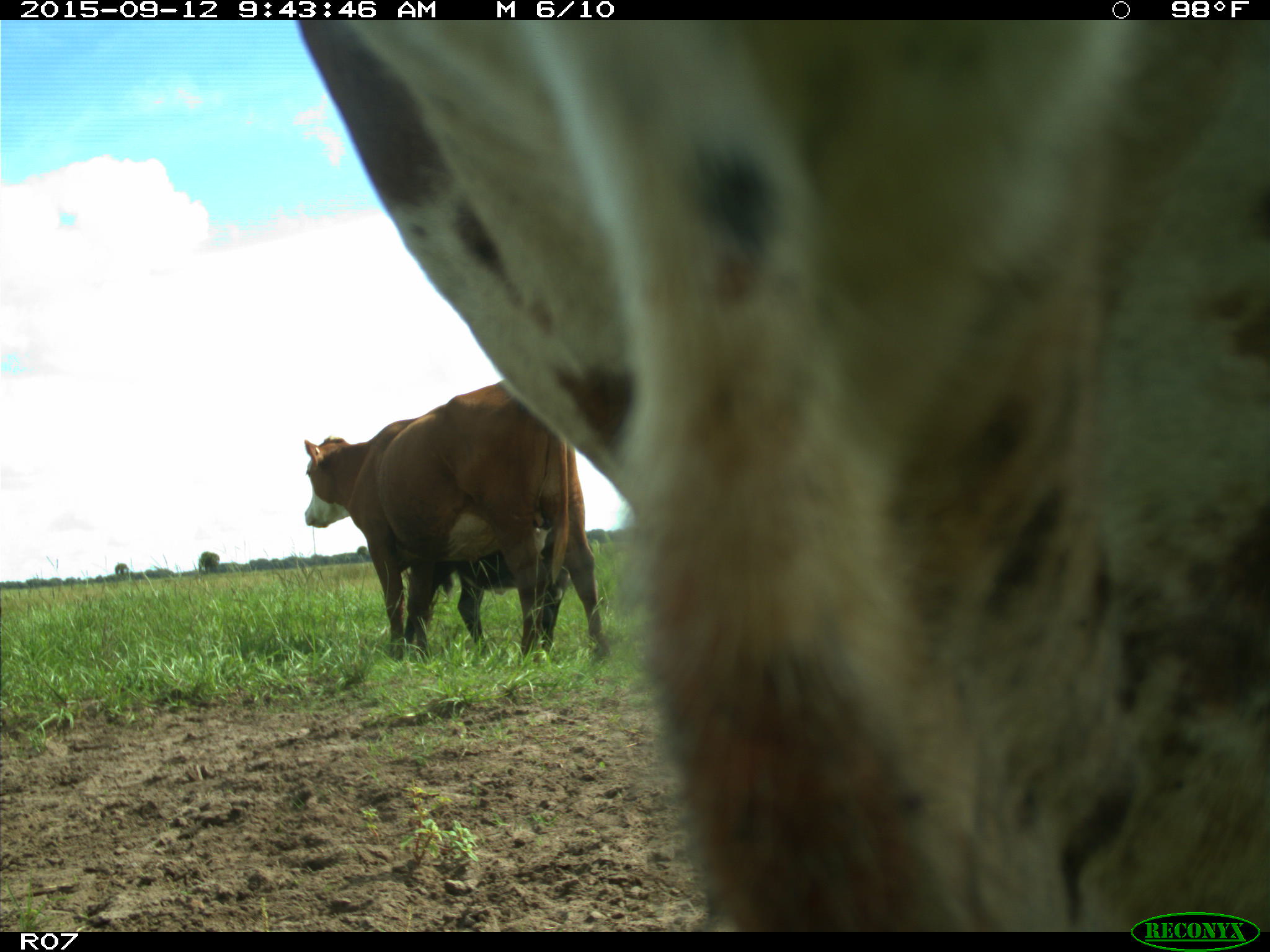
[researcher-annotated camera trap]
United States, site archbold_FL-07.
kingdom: Animalia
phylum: Chordata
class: Mammalia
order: Artiodactyla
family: Bovidae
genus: Bos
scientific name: Bos taurus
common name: domestic cow